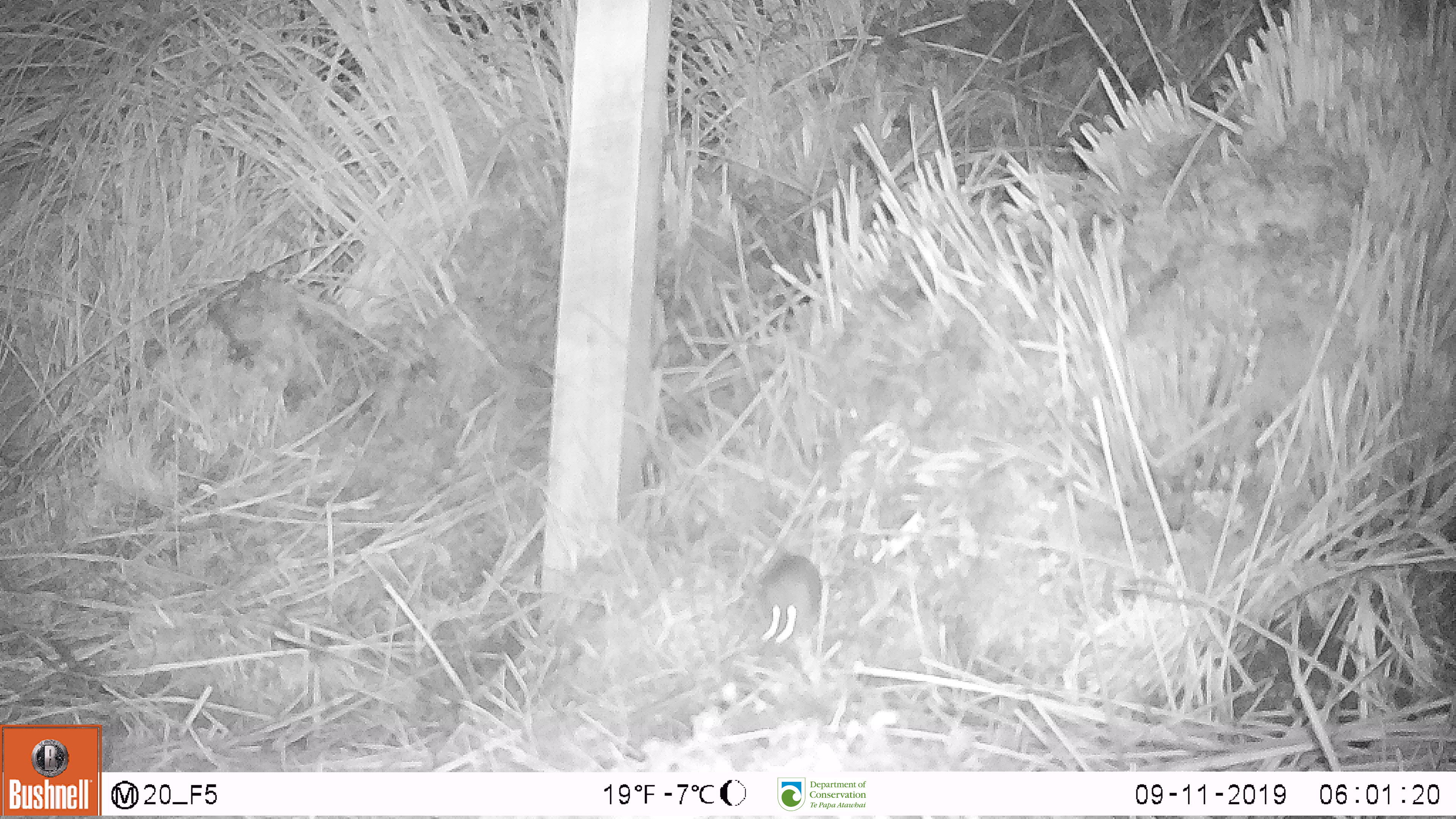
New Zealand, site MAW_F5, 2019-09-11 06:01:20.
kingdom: Animalia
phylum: Chordata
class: Mammalia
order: Rodentia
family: Muridae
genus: Mus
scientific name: Mus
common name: mouse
Mouse (Mus).